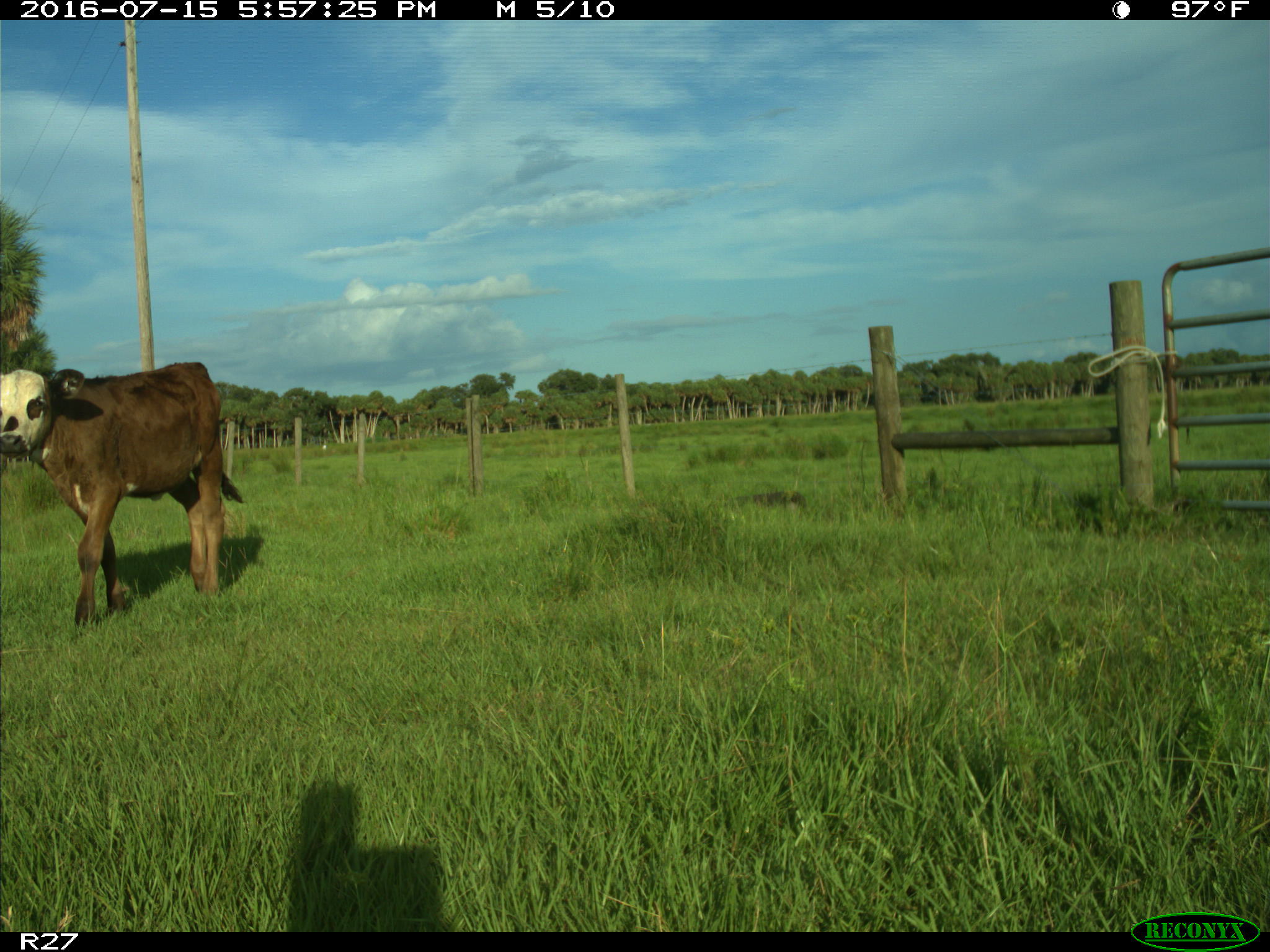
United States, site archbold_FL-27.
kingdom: Animalia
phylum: Chordata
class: Mammalia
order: Artiodactyla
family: Bovidae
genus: Bos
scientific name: Bos taurus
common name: domestic cow